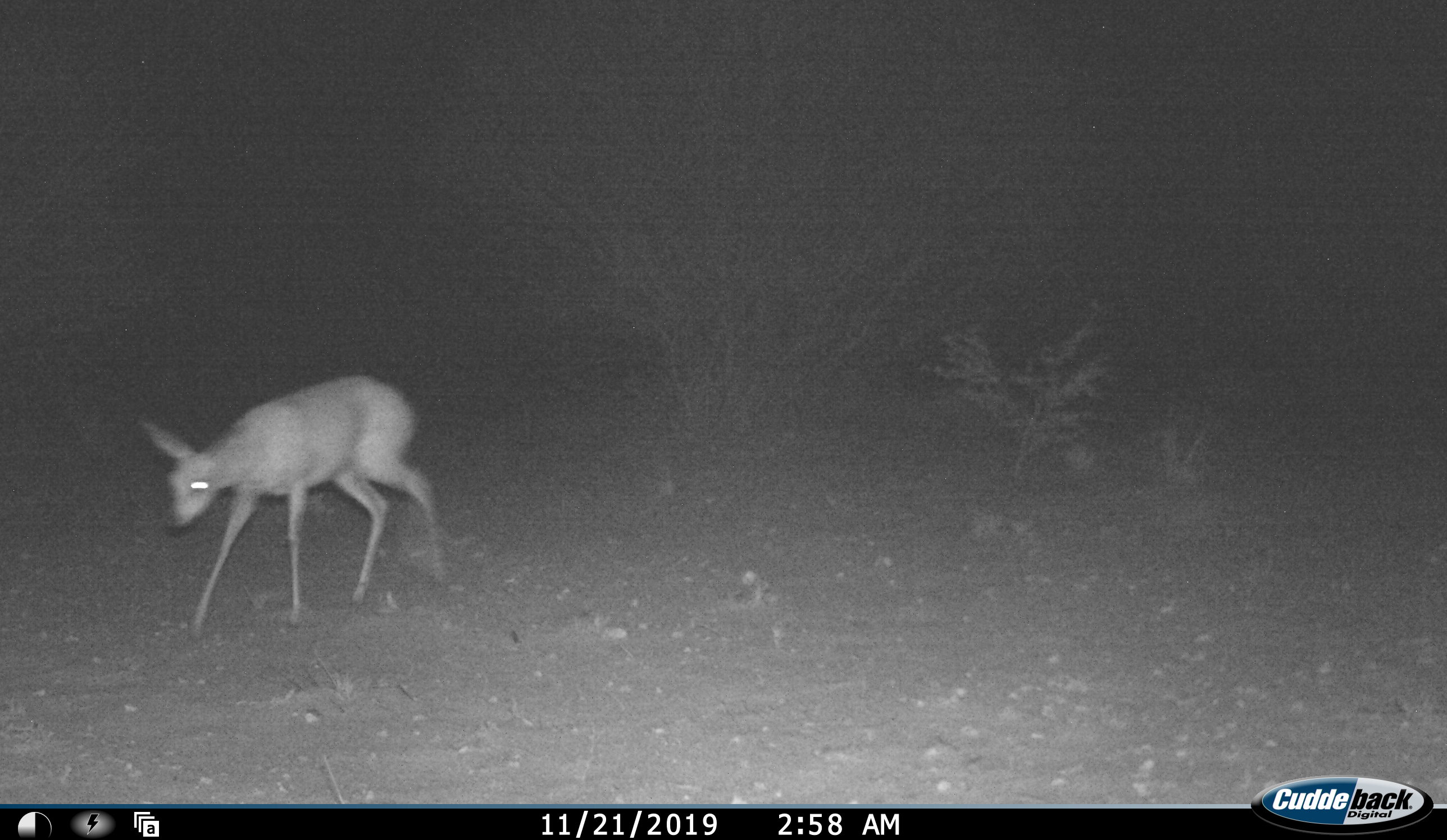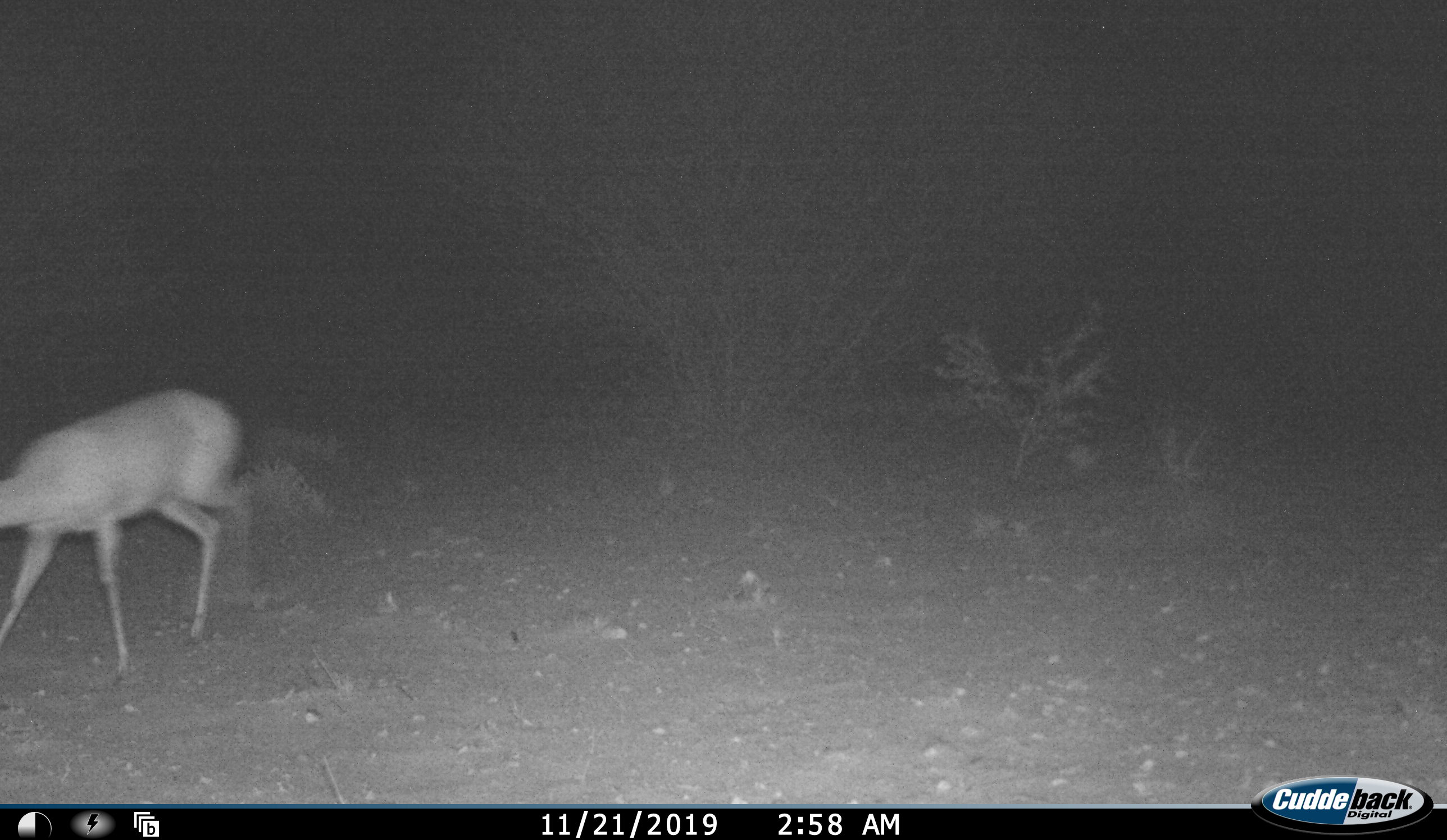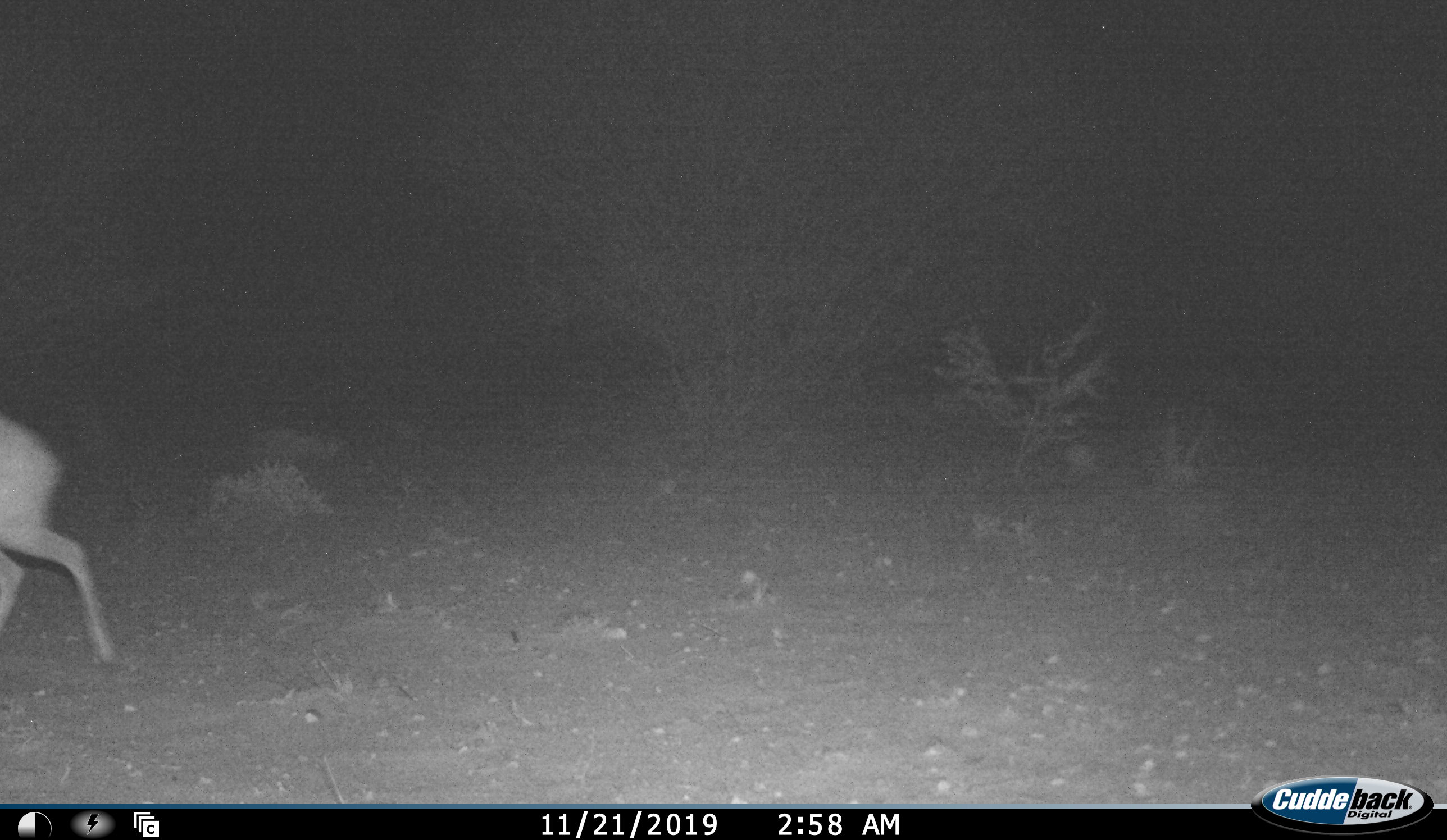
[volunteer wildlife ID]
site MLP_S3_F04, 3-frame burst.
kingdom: Animalia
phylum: Chordata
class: Mammalia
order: Artiodactyla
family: Bovidae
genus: Raphicerus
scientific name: Raphicerus campestris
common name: steenbok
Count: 1.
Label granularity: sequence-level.